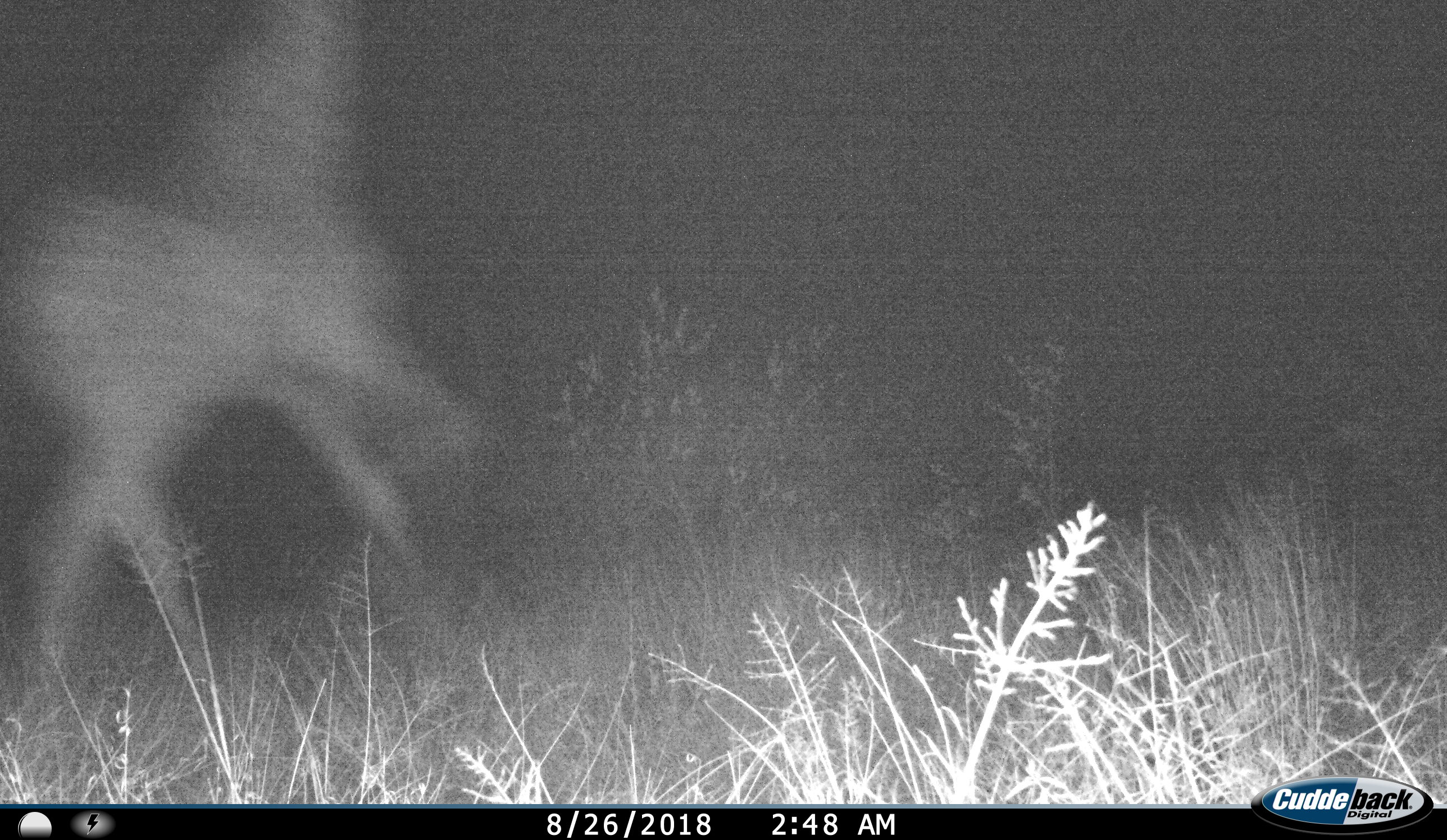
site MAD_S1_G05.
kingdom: Animalia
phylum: Chordata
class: Mammalia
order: Artiodactyla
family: Bovidae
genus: Aepyceros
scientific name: Aepyceros melampus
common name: impala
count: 1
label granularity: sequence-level